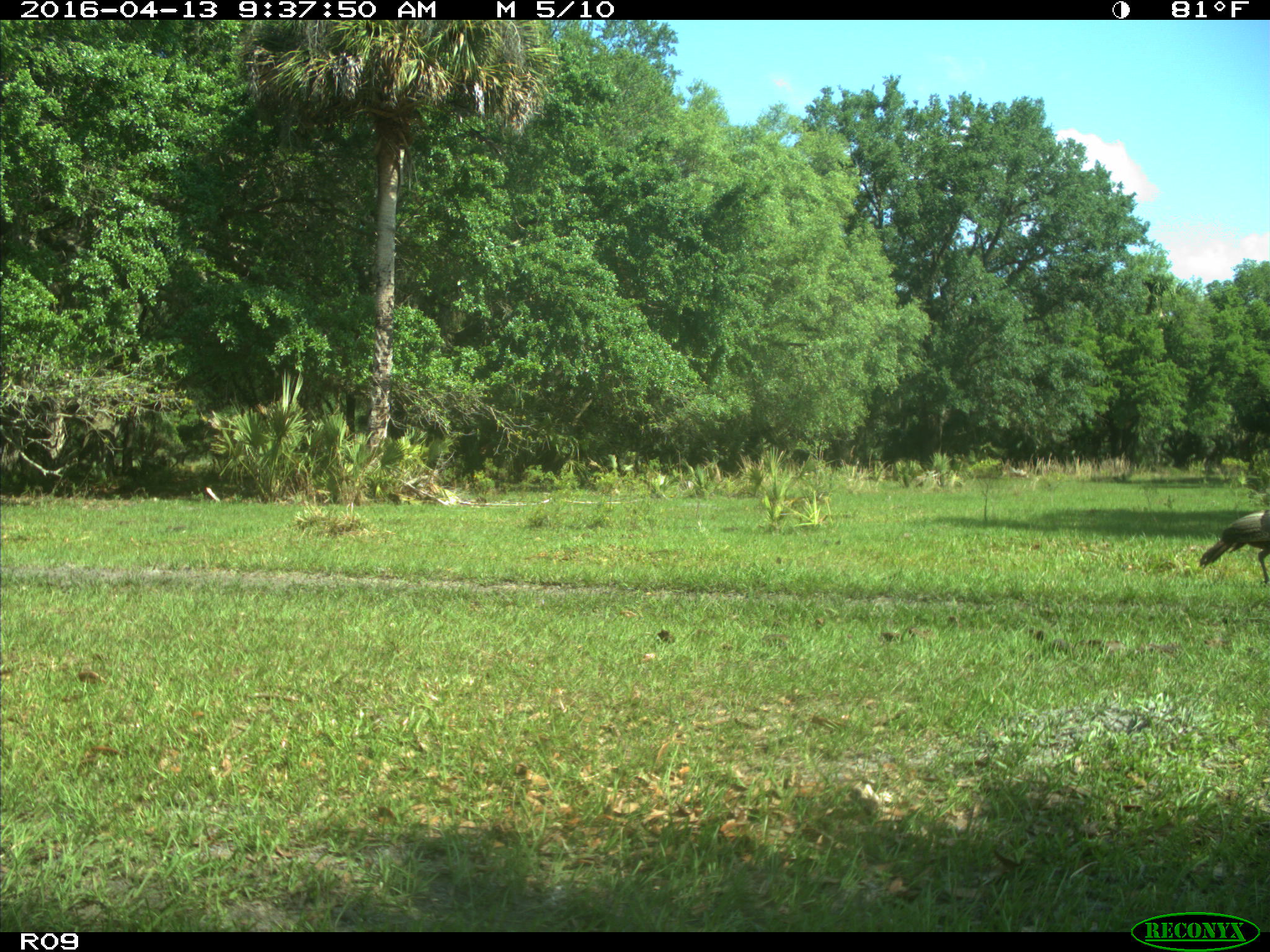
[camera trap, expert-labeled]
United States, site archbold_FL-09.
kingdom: Animalia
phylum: Chordata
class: Aves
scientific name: Aves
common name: birds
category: unidentified bird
Unidentified bird (birds) (Aves).